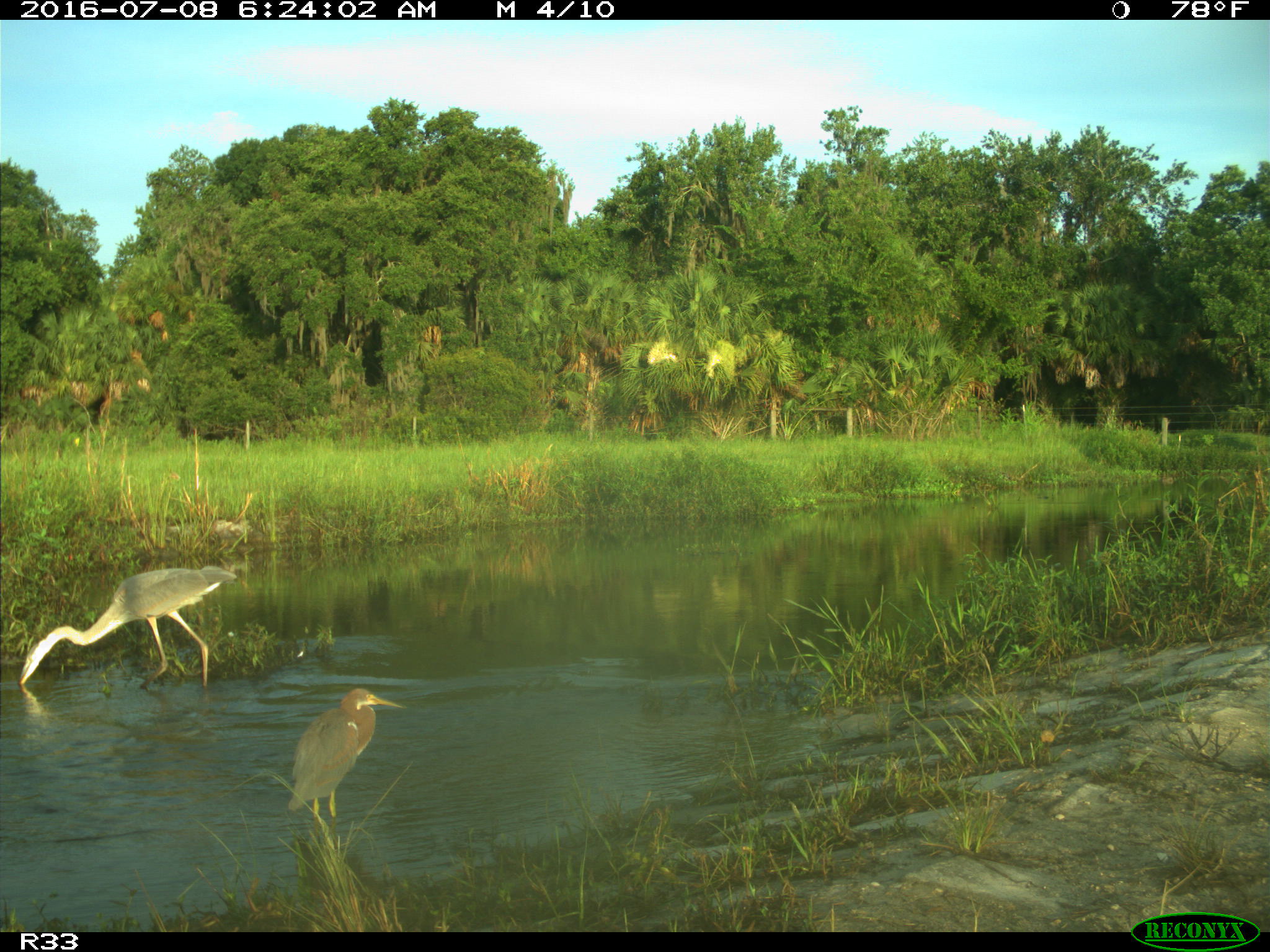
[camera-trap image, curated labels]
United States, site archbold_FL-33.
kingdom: Animalia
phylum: Chordata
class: Aves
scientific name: Aves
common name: birds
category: unidentified bird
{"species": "unidentified bird (birds) (Aves)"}